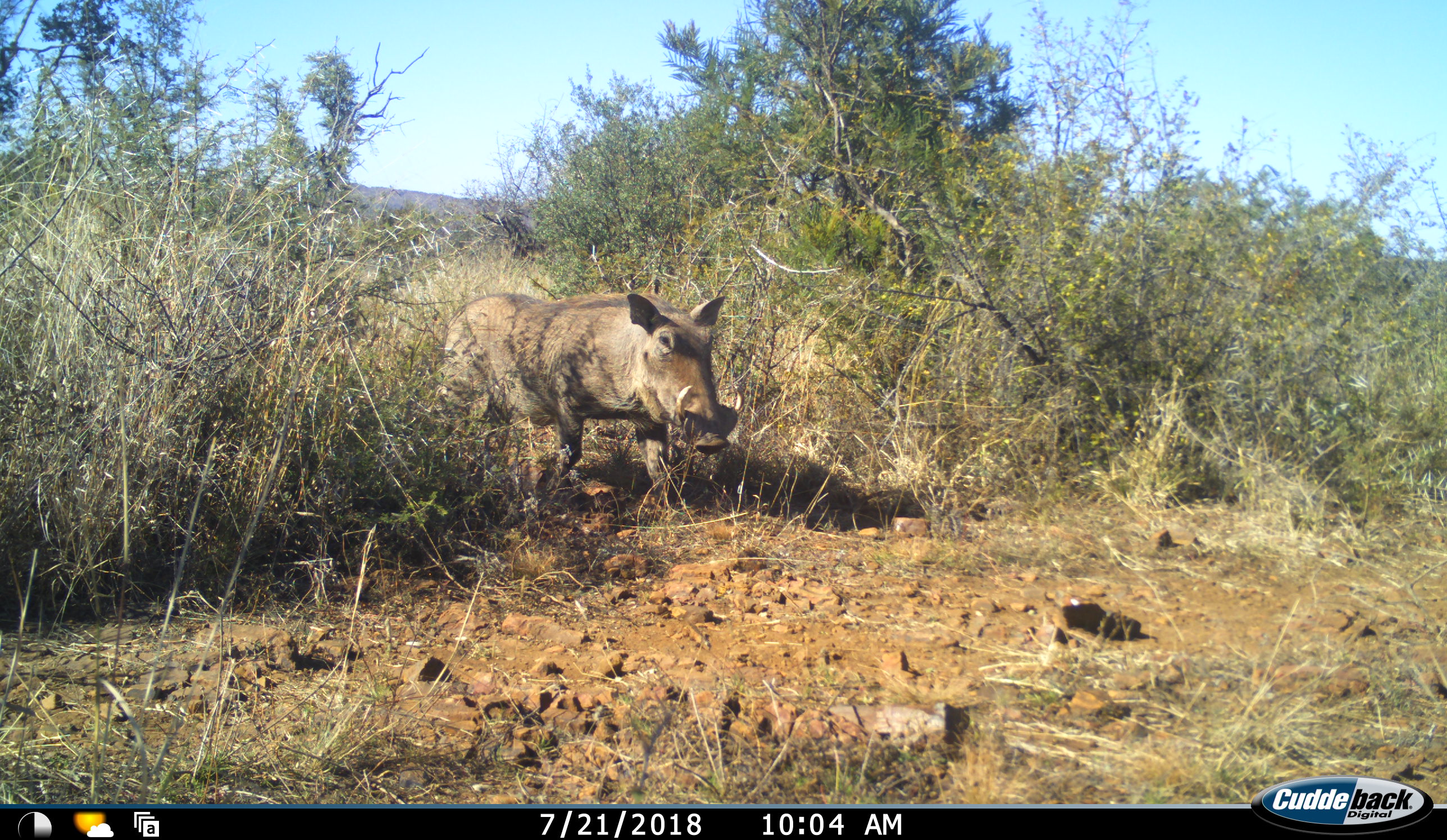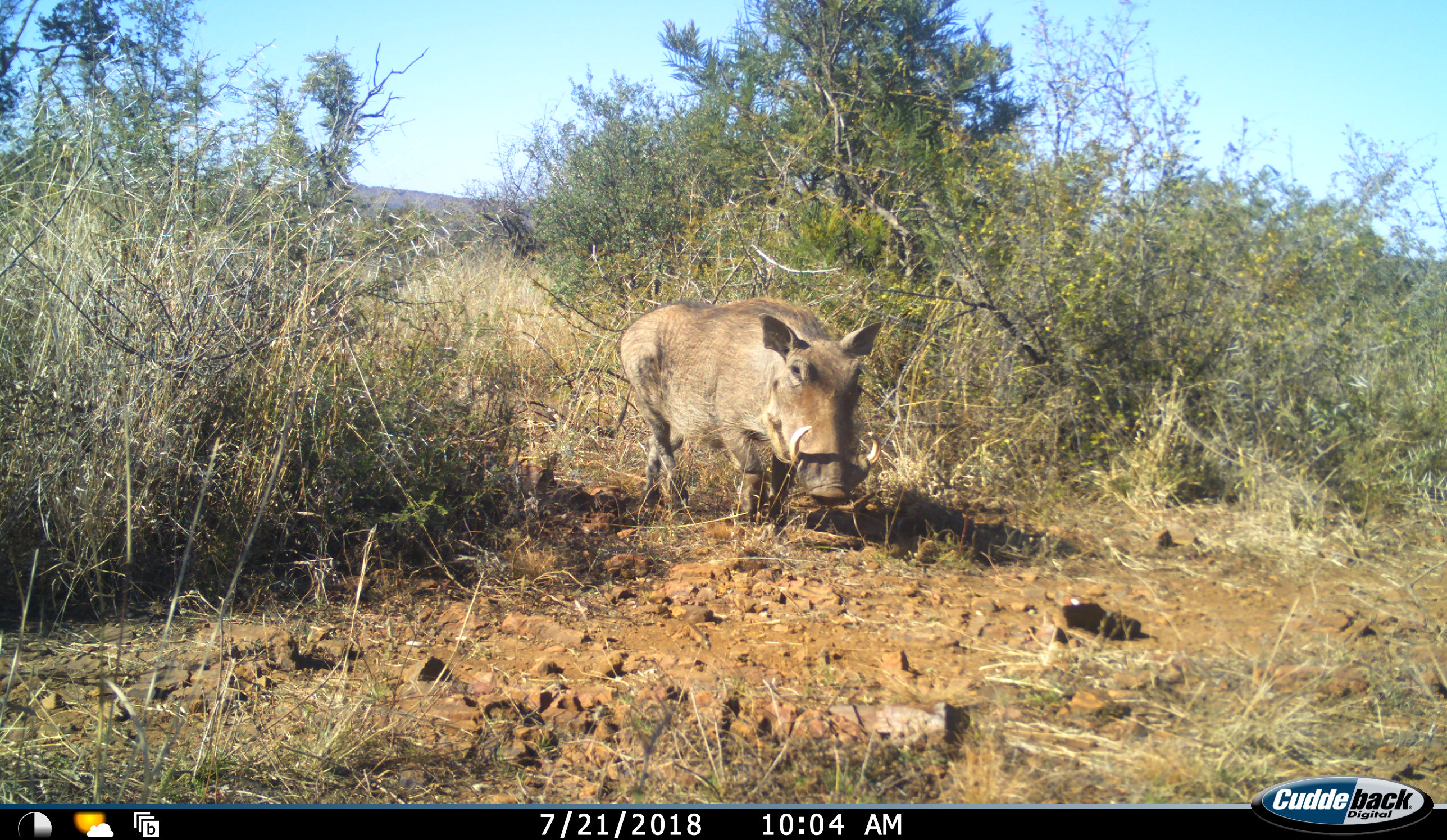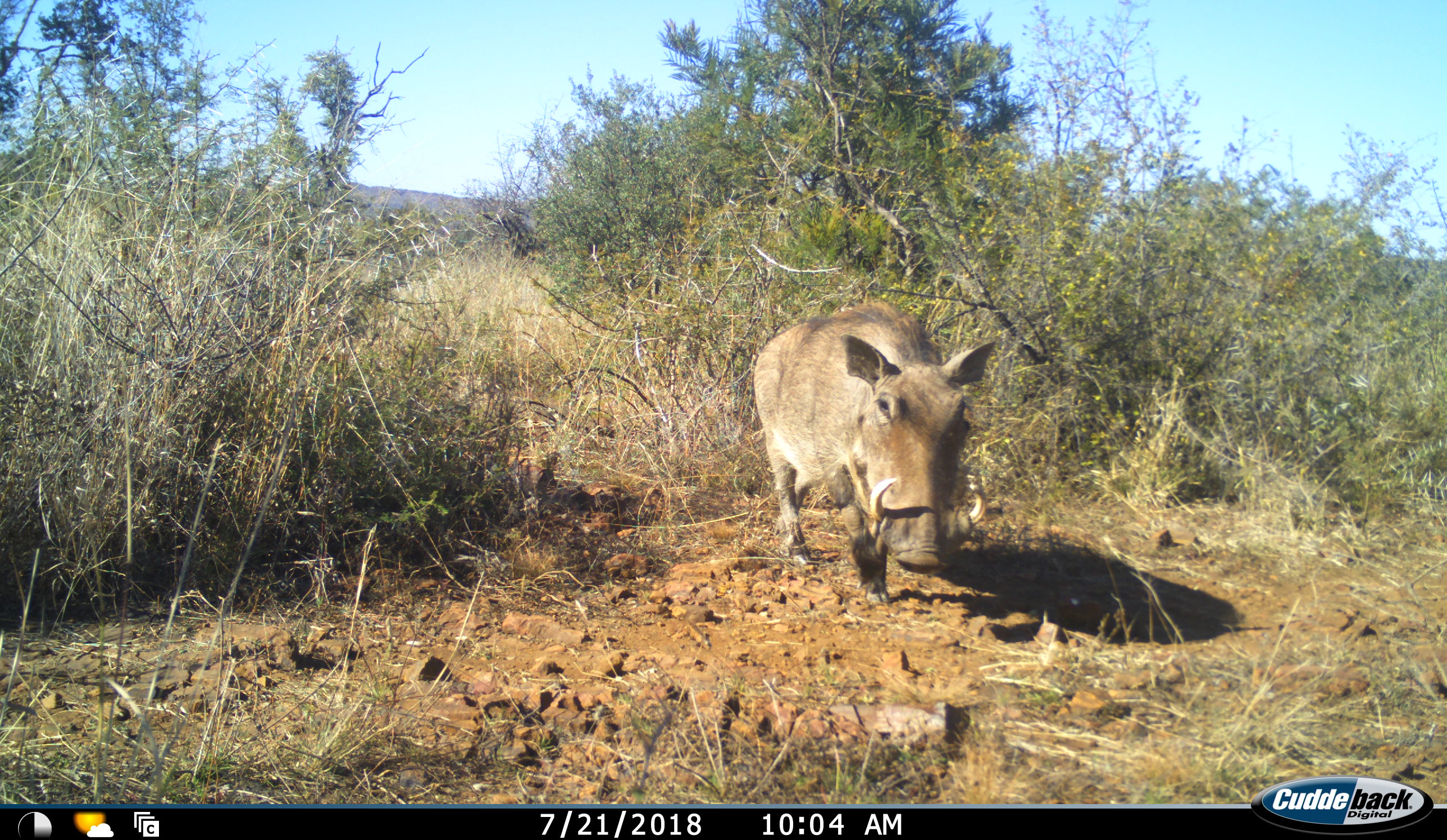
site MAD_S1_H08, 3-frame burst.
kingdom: Animalia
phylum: Chordata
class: Mammalia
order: Artiodactyla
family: Suidae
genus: Phacochoerus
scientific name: Phacochoerus africanus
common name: warthog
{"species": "warthog (Phacochoerus africanus)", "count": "1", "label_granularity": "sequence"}